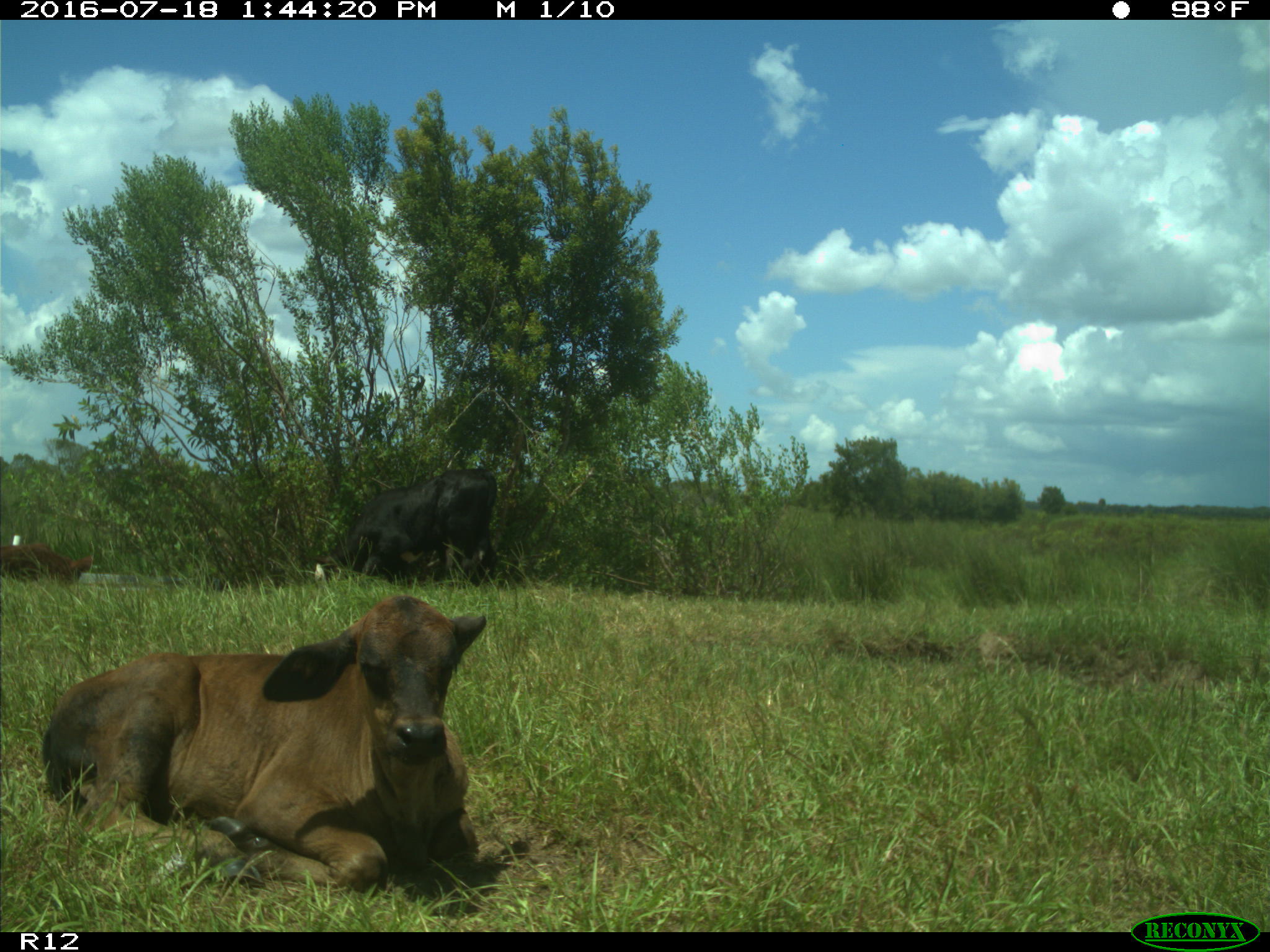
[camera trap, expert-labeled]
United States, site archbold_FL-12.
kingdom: Animalia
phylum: Chordata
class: Mammalia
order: Artiodactyla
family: Bovidae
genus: Bos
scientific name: Bos taurus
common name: domestic cow